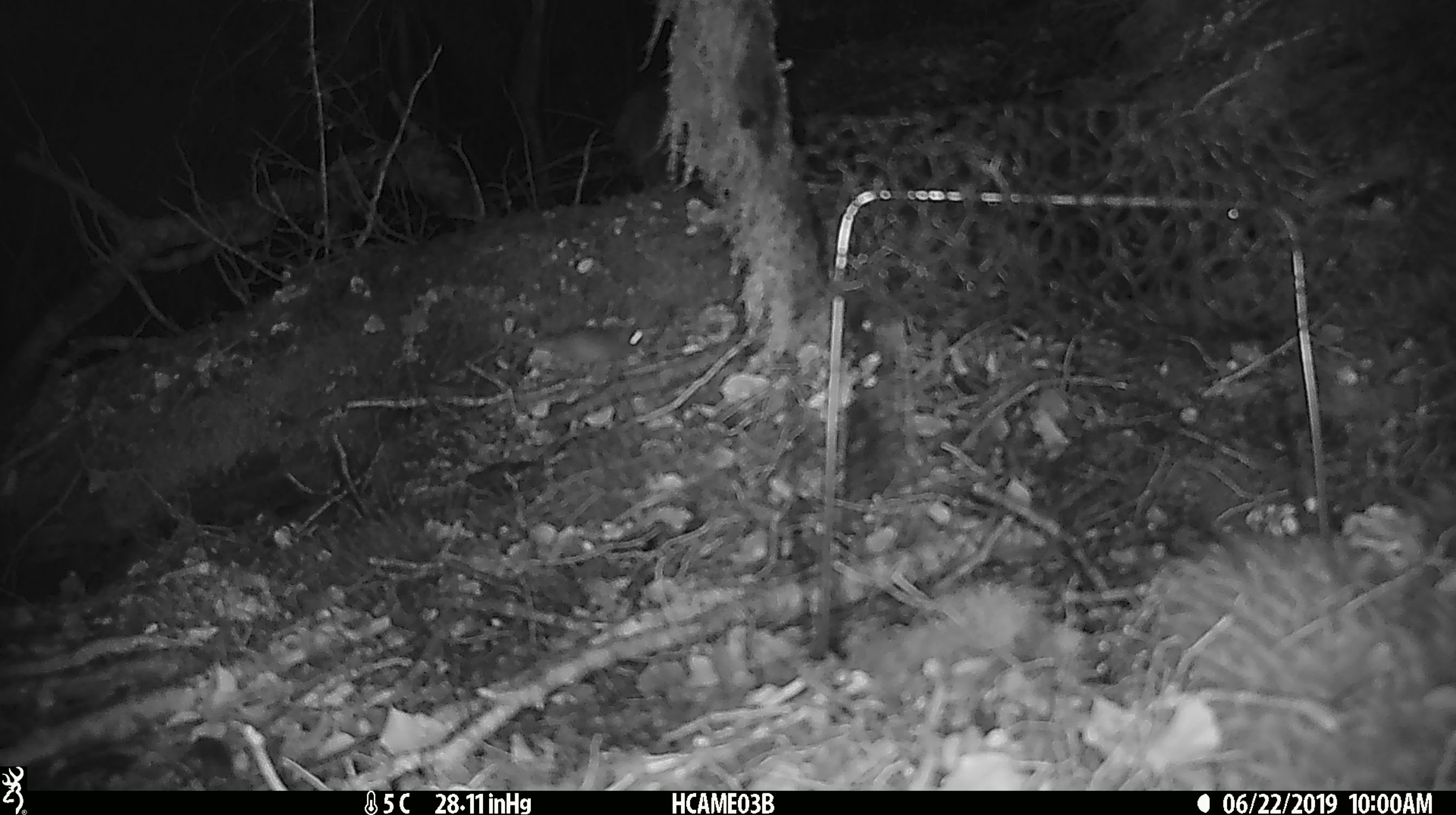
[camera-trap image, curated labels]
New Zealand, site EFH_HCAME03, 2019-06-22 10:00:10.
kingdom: Animalia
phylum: Chordata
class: Mammalia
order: Rodentia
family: Muridae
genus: Mus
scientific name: Mus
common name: mouse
Mouse (Mus).